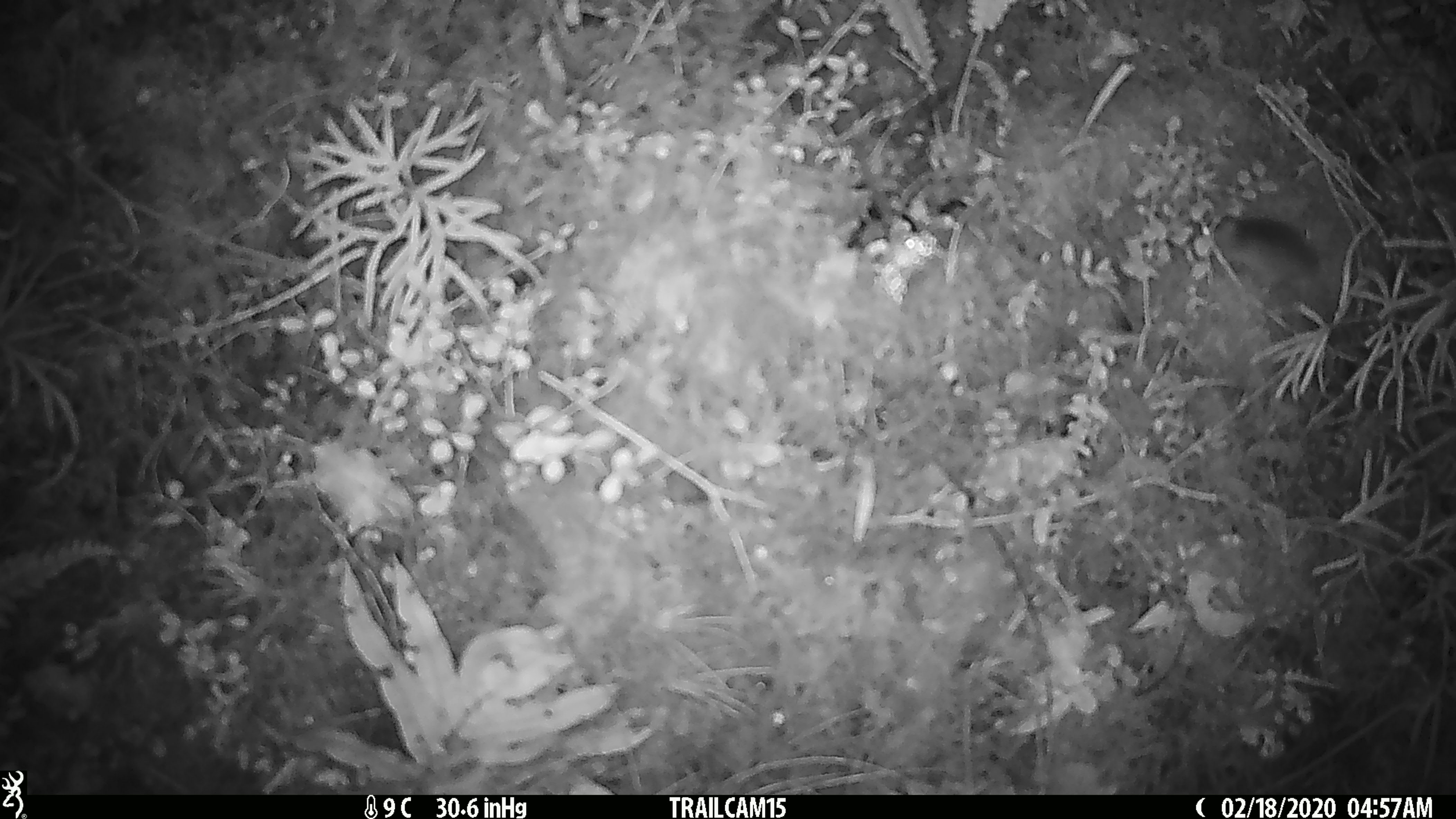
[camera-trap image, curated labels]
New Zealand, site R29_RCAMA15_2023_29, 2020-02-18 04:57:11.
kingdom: Animalia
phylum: Chordata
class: Mammalia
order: Rodentia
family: Muridae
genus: Mus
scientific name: Mus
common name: mouse